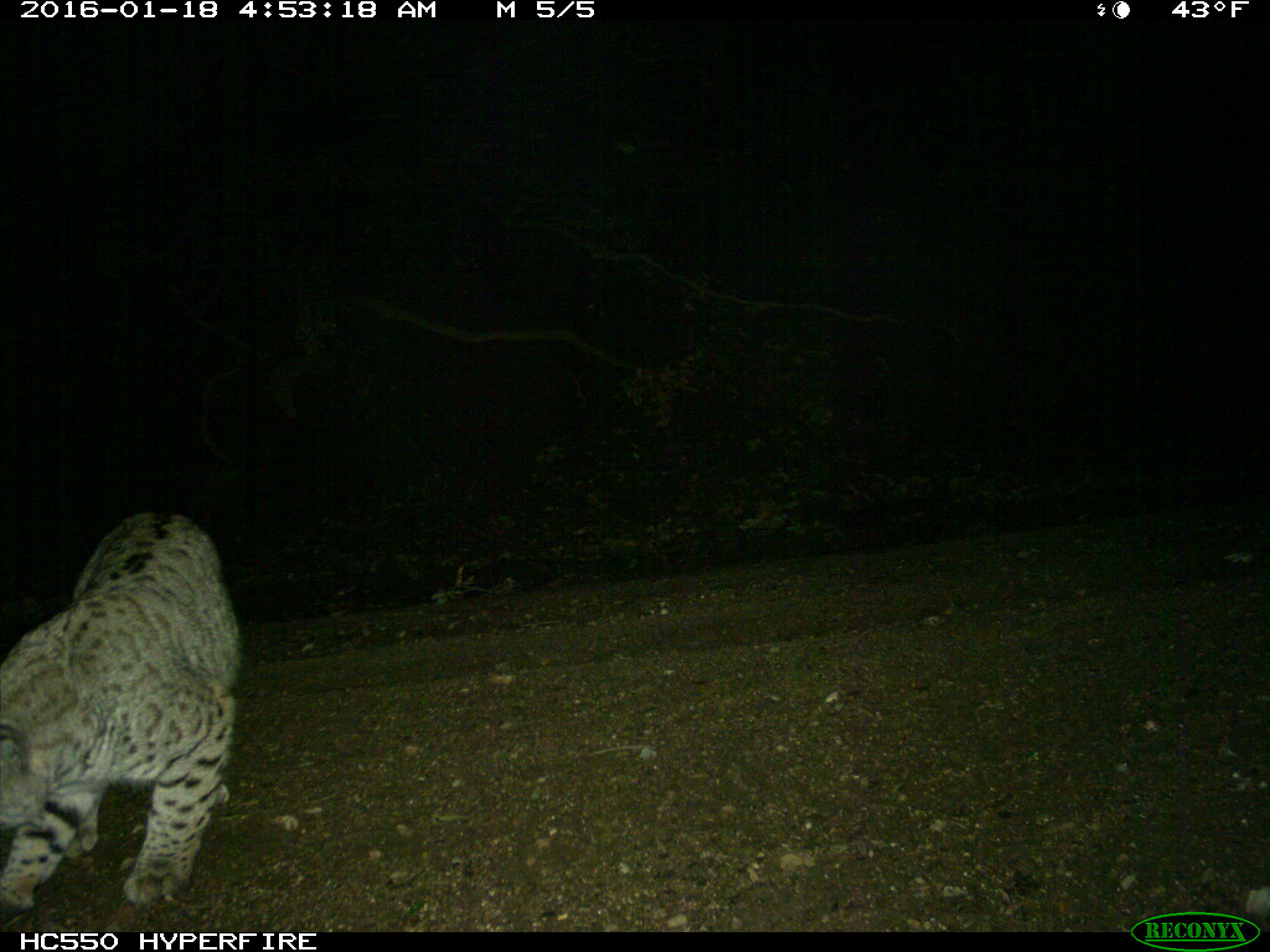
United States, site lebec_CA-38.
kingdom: Animalia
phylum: Chordata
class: Mammalia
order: Carnivora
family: Felidae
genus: Lynx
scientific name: Lynx rufus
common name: bobcat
Lynx rufus (bobcat).